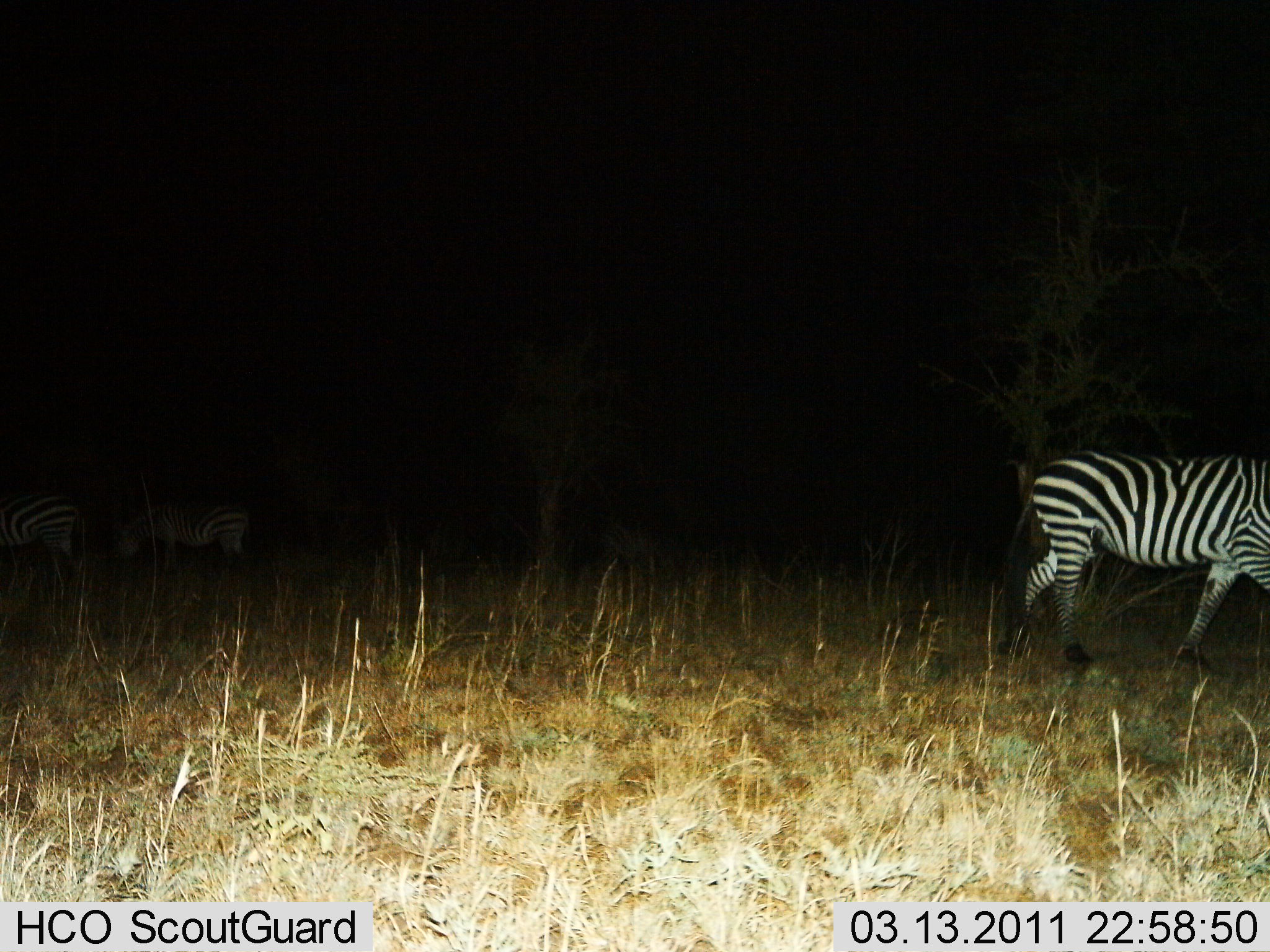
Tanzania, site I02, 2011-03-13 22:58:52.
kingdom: Animalia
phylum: Chordata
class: Mammalia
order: Perissodactyla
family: Equidae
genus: Equus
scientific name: Equus quagga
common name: plains zebra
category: zebra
Zebra (plains zebra) (Equus quagga), count 3. Behavior (volunteer vote fractions): standing 50%, resting 0%, moving 80%, interacting 0%. Young present (vote fraction): 0%. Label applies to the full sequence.